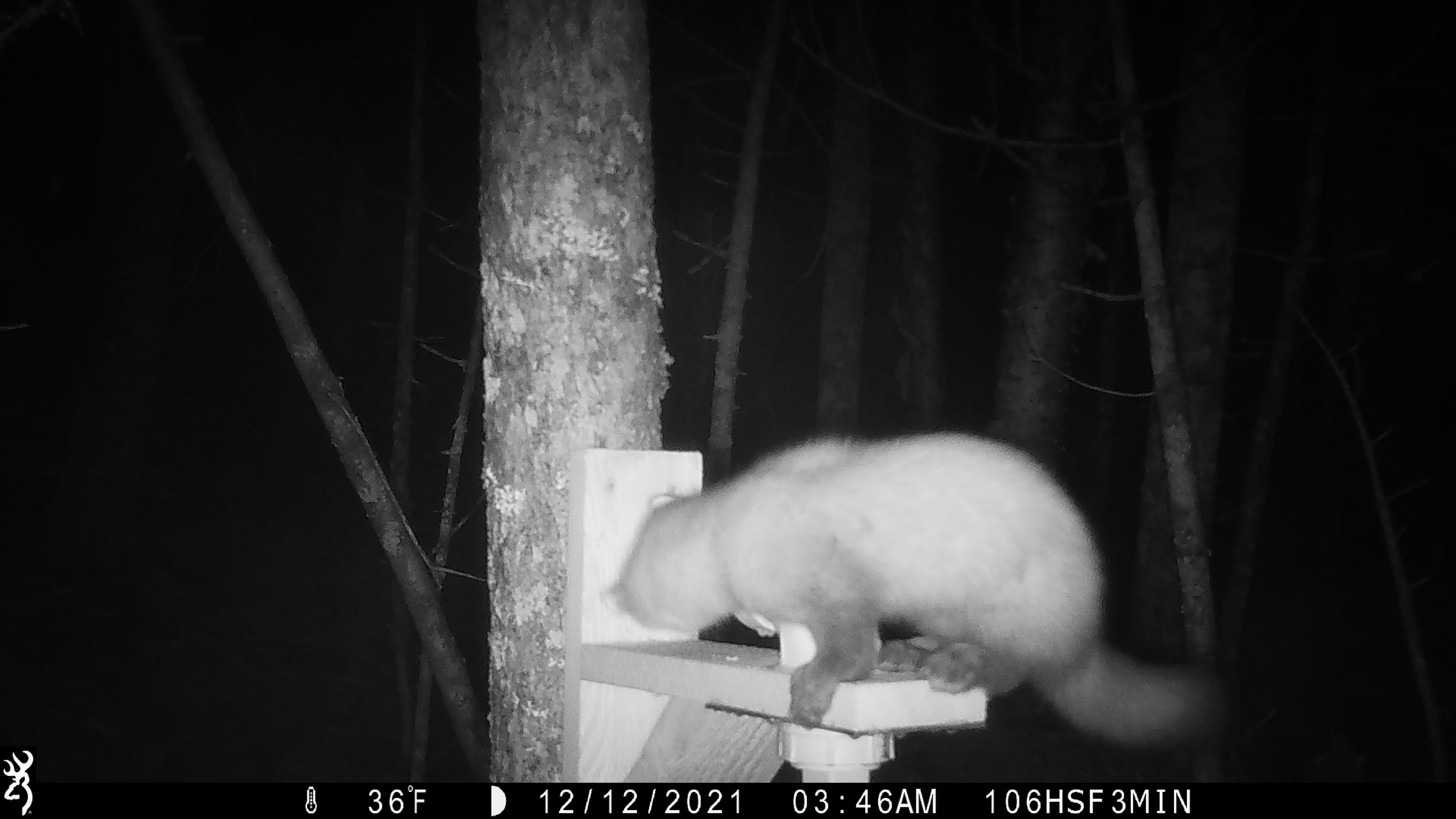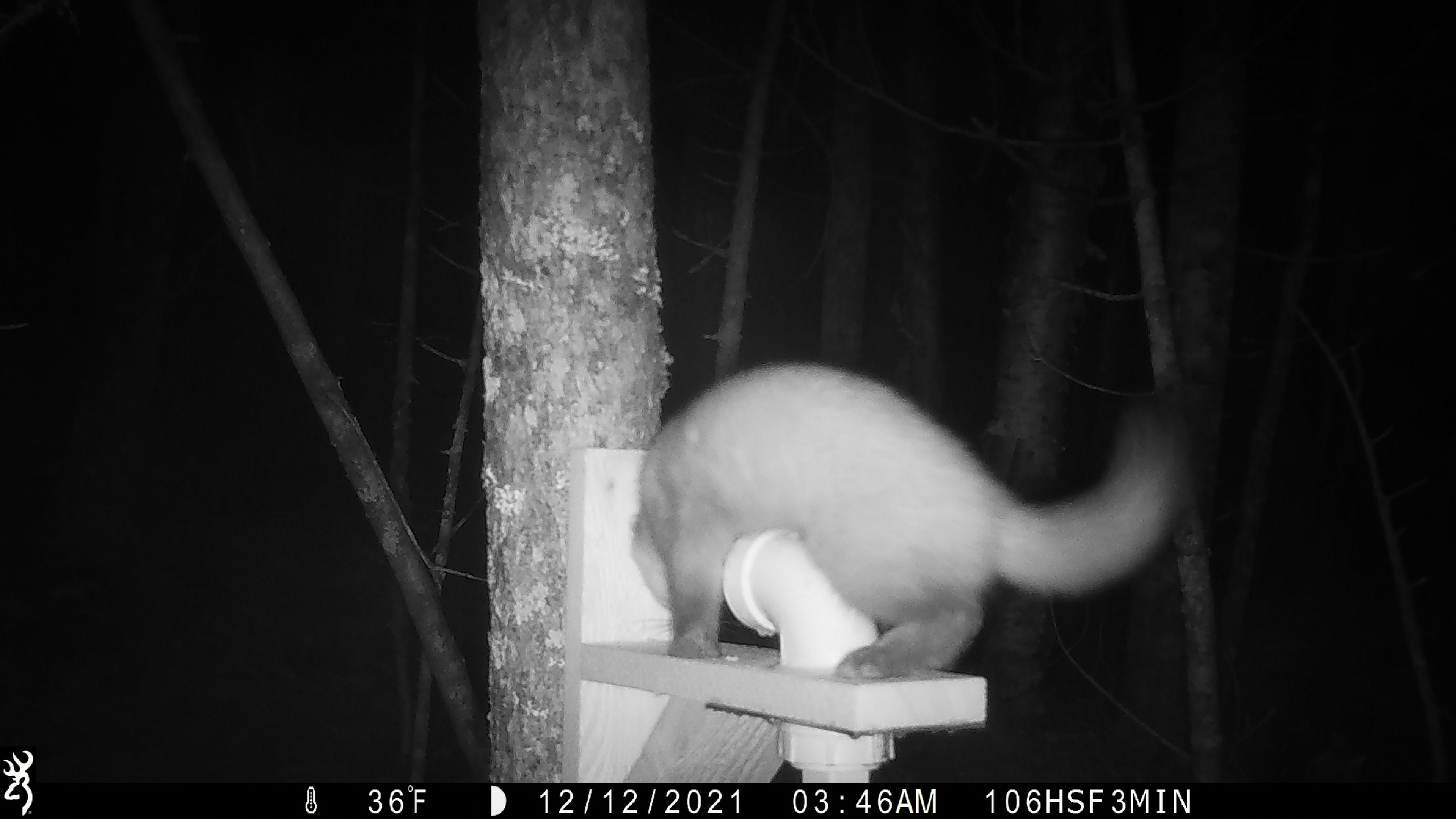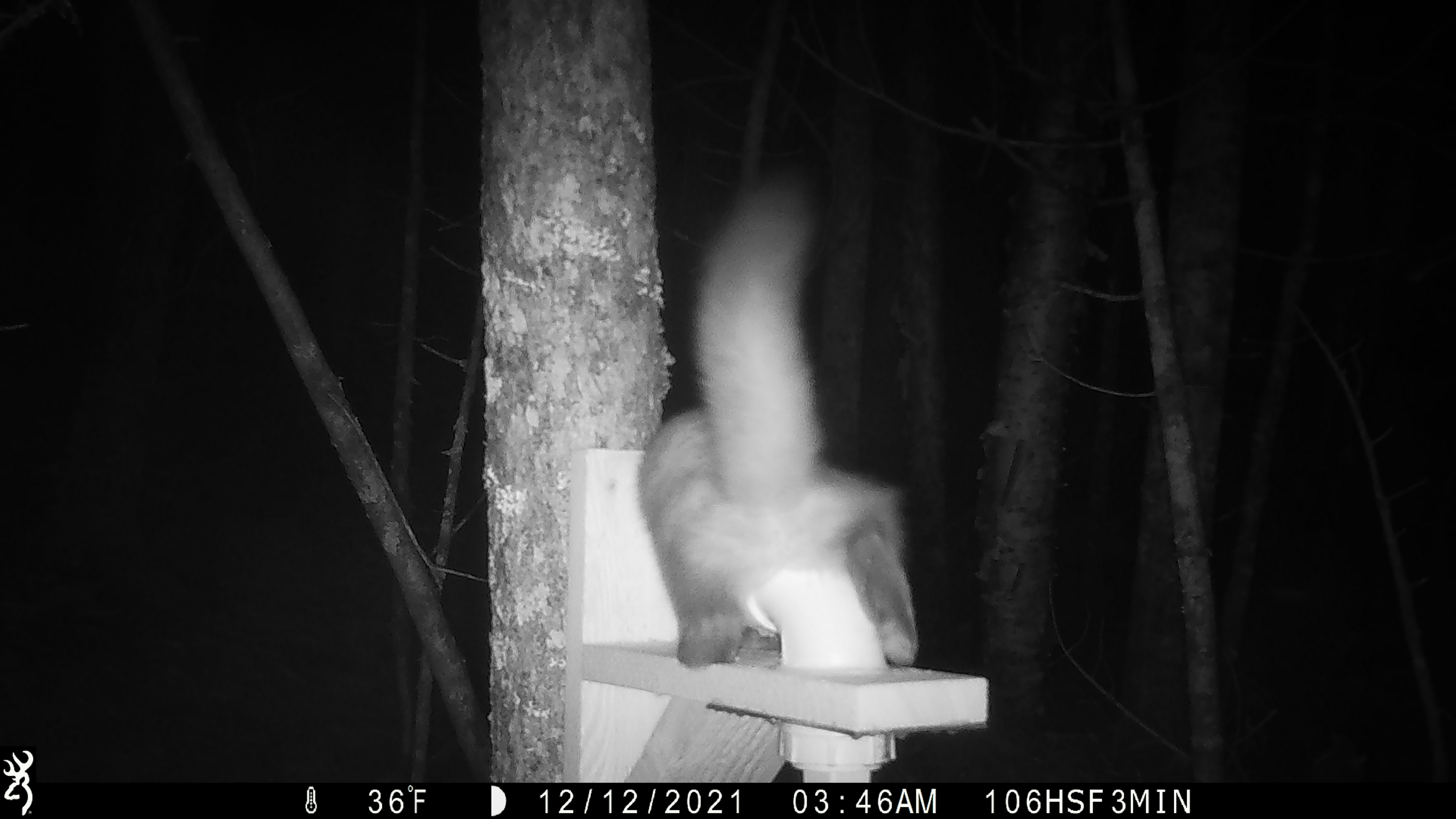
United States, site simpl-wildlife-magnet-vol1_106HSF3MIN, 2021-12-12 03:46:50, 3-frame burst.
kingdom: Animalia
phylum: Chordata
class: Mammalia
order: Carnivora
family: Mustelidae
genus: Martes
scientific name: Martes americana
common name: american marten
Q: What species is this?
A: American marten (Martes americana).